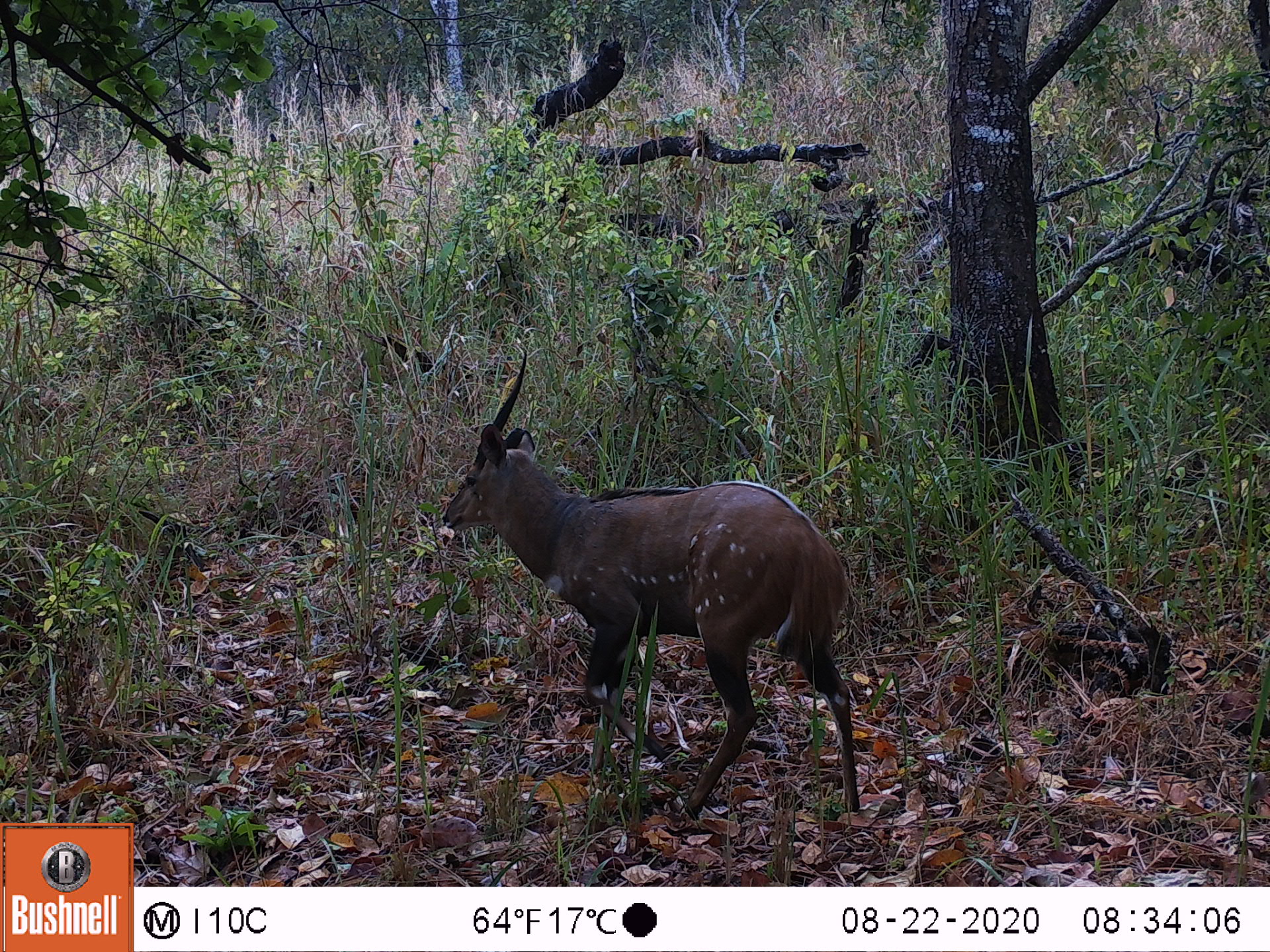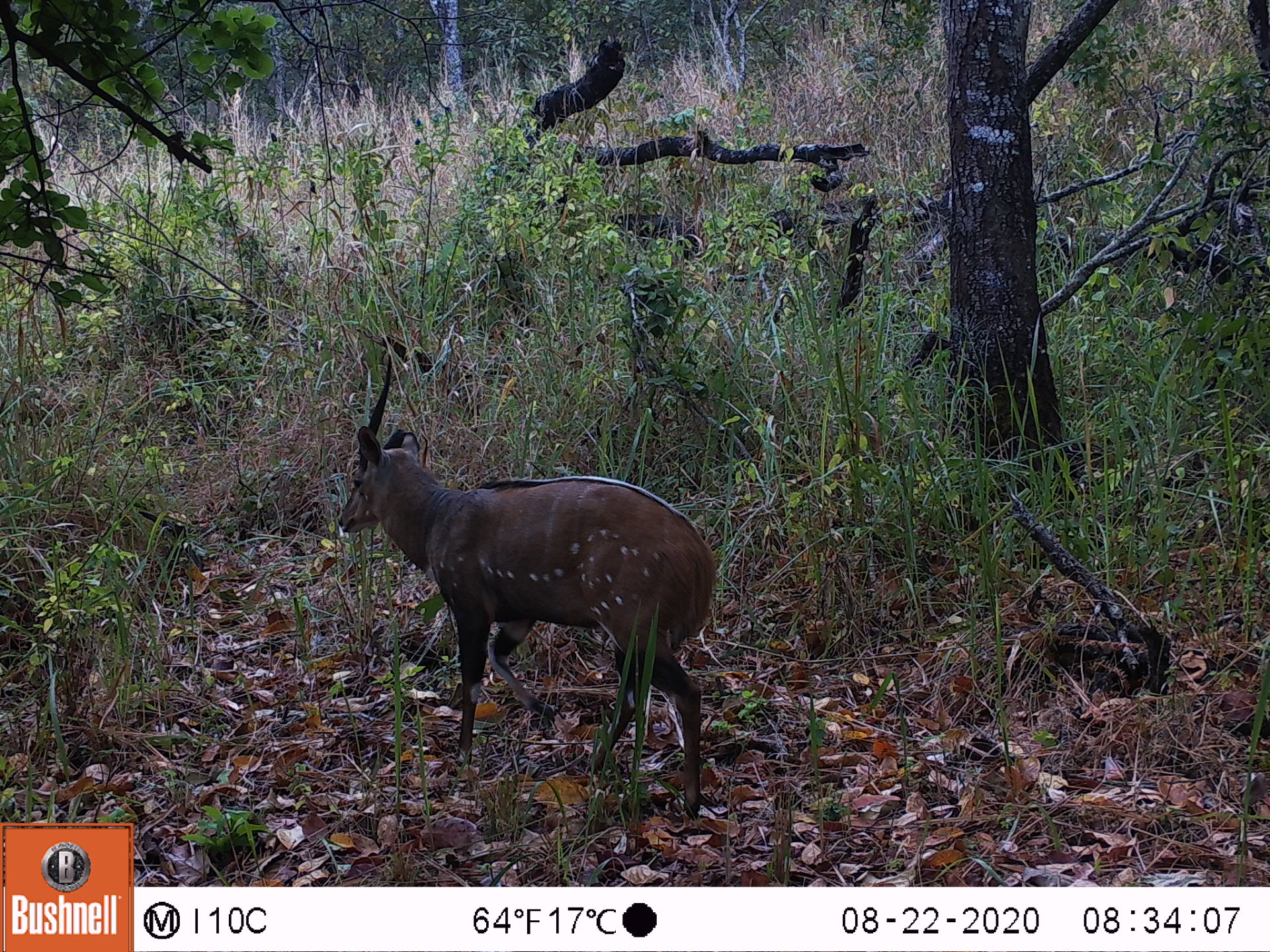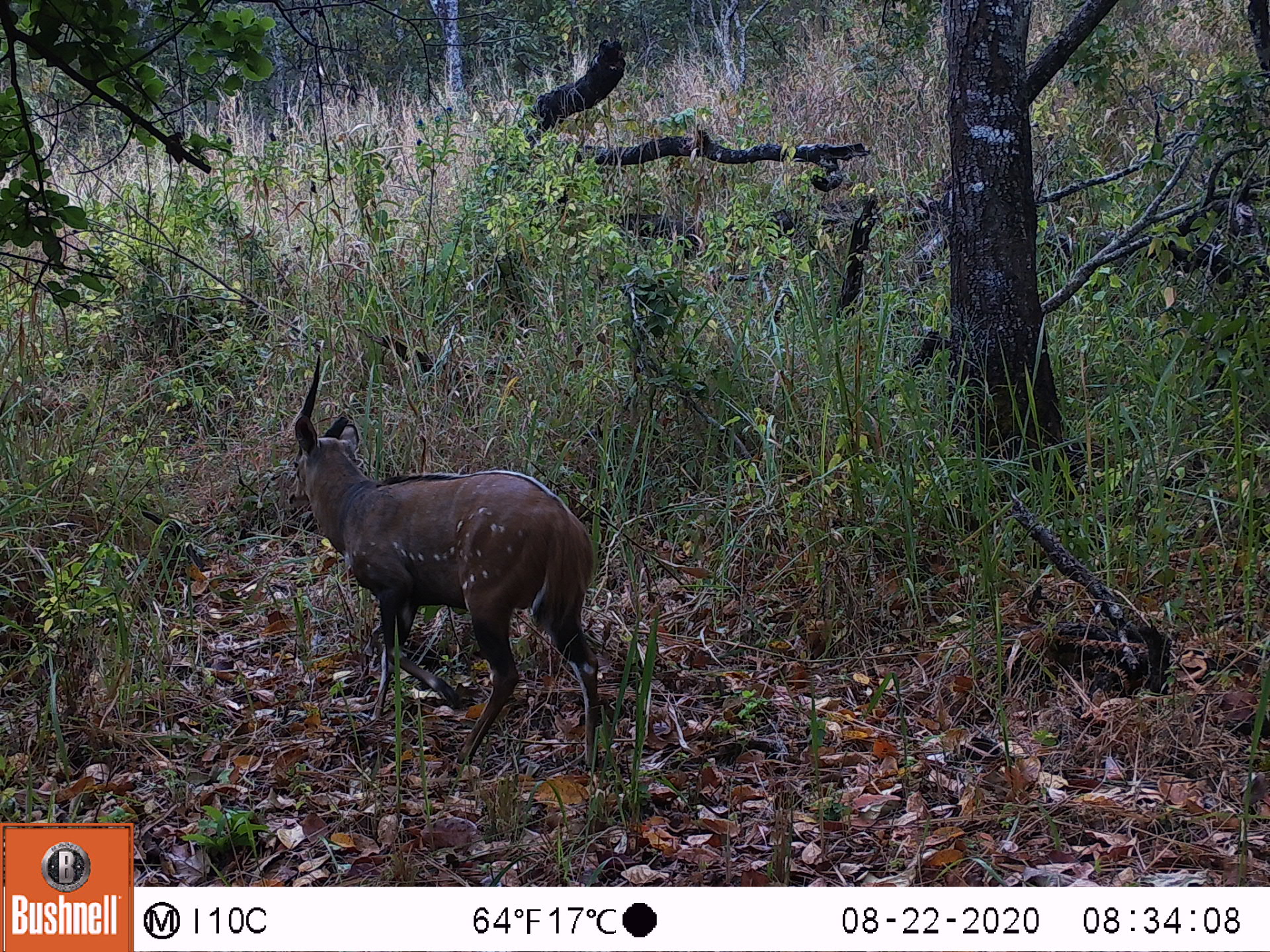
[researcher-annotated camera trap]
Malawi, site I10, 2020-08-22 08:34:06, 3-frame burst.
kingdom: Animalia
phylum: Chordata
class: Mammalia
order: Artiodactyla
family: Bovidae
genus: Tragelaphus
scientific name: Tragelaphus sylvaticus sylvaticus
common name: cape bushbuck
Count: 1.